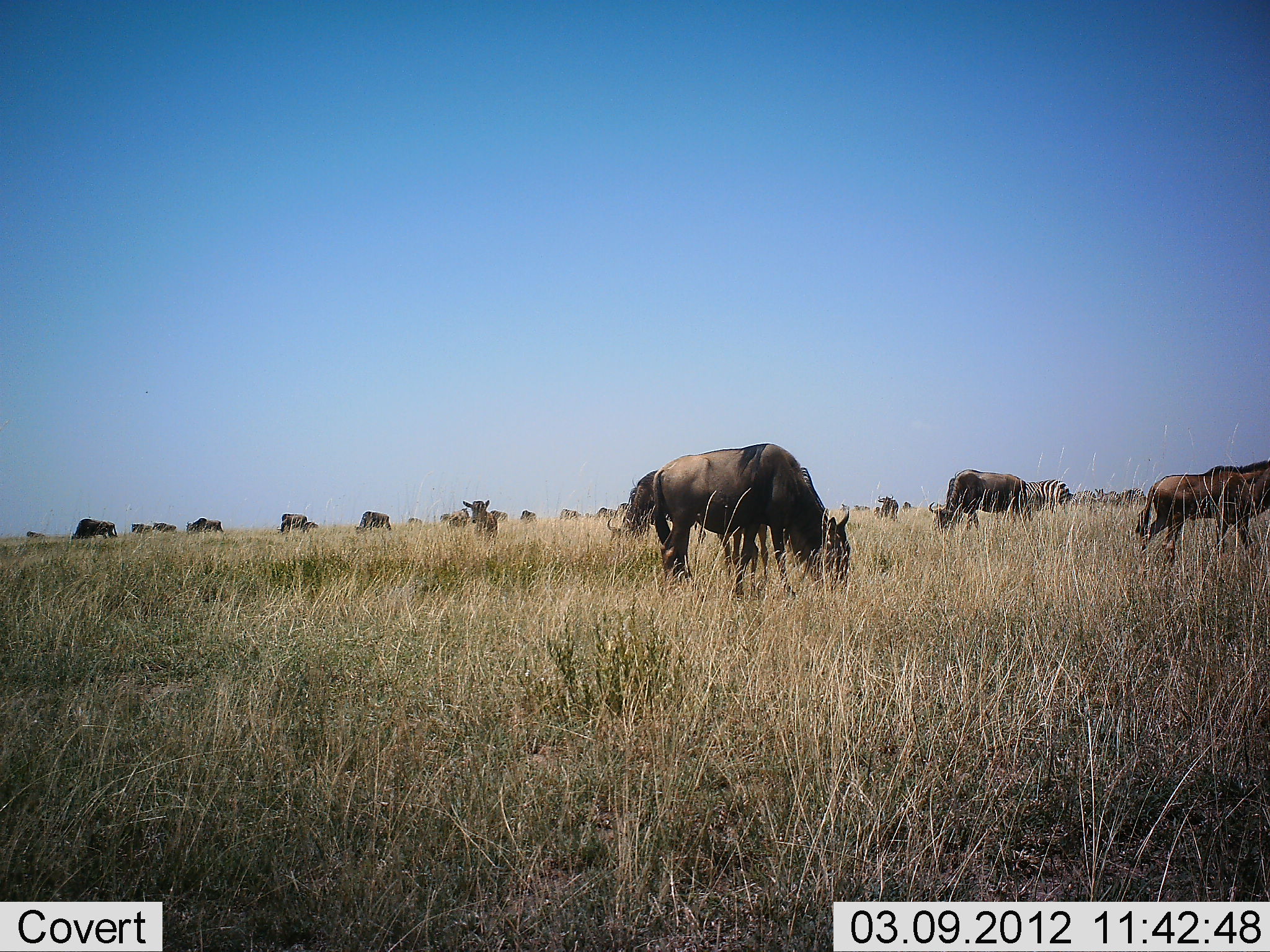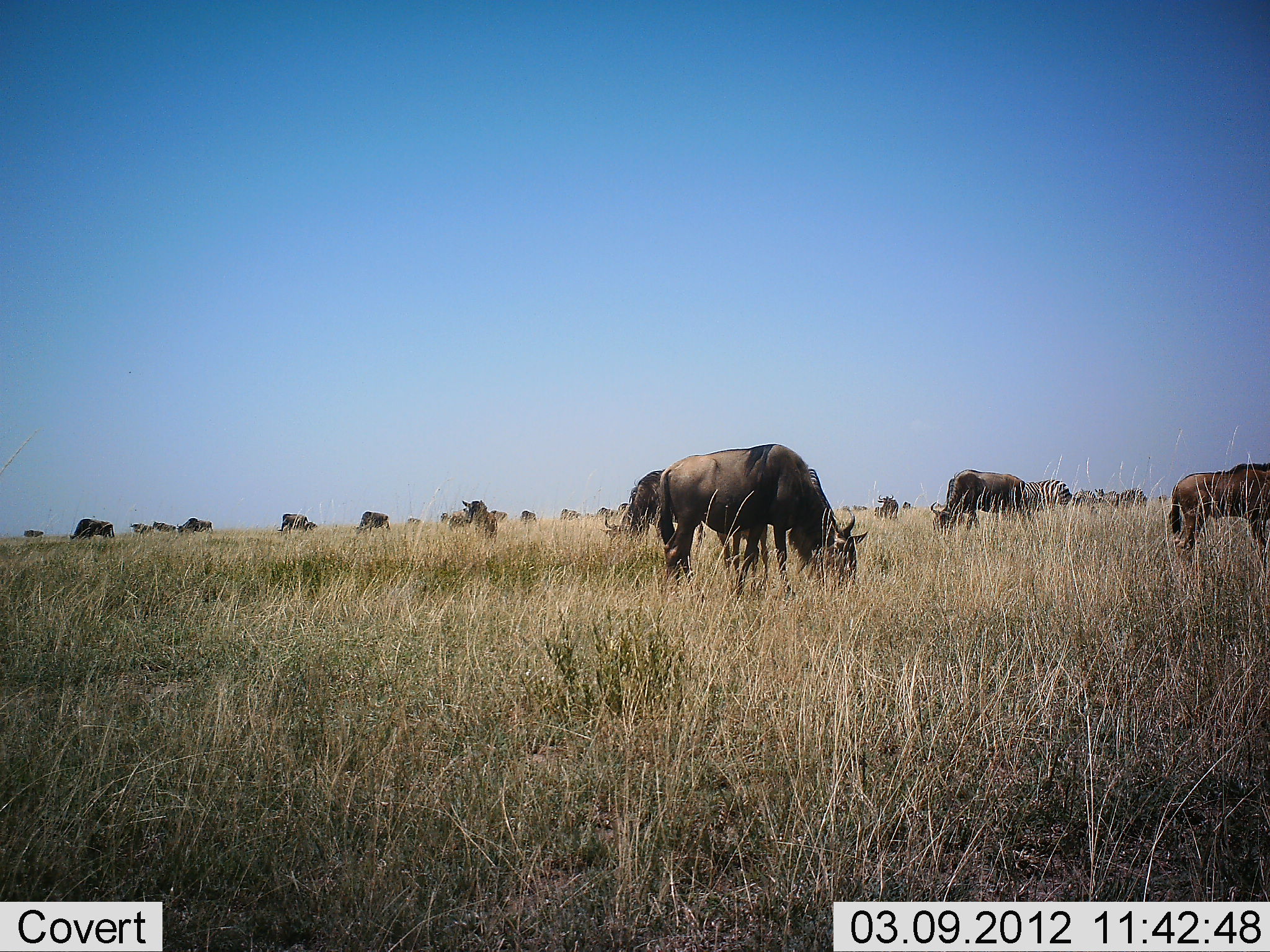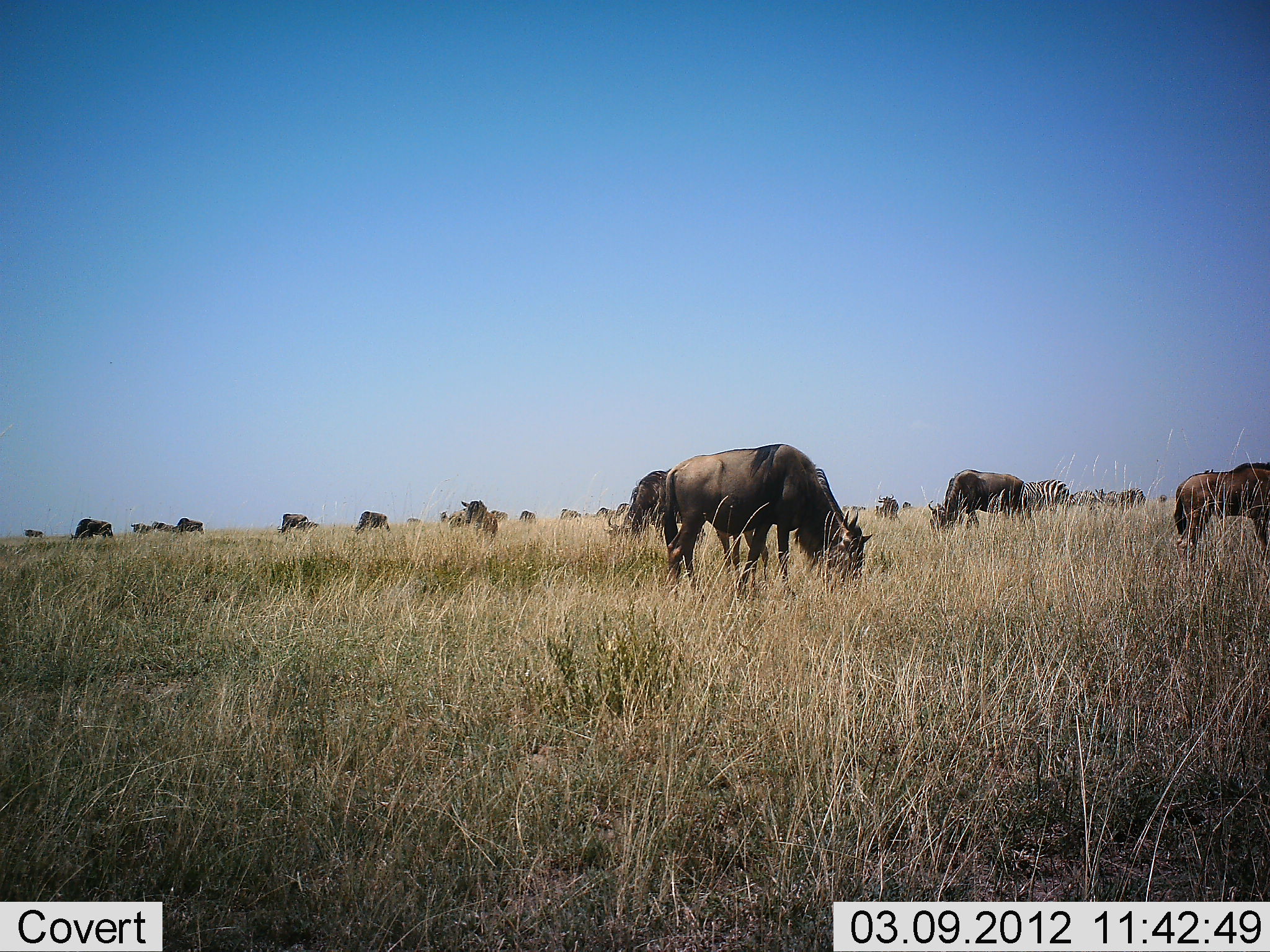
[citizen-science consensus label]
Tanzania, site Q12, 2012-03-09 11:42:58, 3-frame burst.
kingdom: Animalia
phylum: Chordata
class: Mammalia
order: Artiodactyla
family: Bovidae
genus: Connochaetes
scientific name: Connochaetes taurinus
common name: blue wildebeest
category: wildebeest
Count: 11-50.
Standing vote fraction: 44%.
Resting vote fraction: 4%.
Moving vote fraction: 22%.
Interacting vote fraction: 4%.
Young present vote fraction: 22%.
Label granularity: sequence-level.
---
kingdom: Animalia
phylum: Chordata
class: Mammalia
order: Perissodactyla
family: Equidae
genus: Equus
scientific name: Equus quagga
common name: plains zebra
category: zebra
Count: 1.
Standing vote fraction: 43%.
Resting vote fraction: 0%.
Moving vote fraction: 7%.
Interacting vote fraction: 0%.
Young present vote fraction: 0%.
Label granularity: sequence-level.